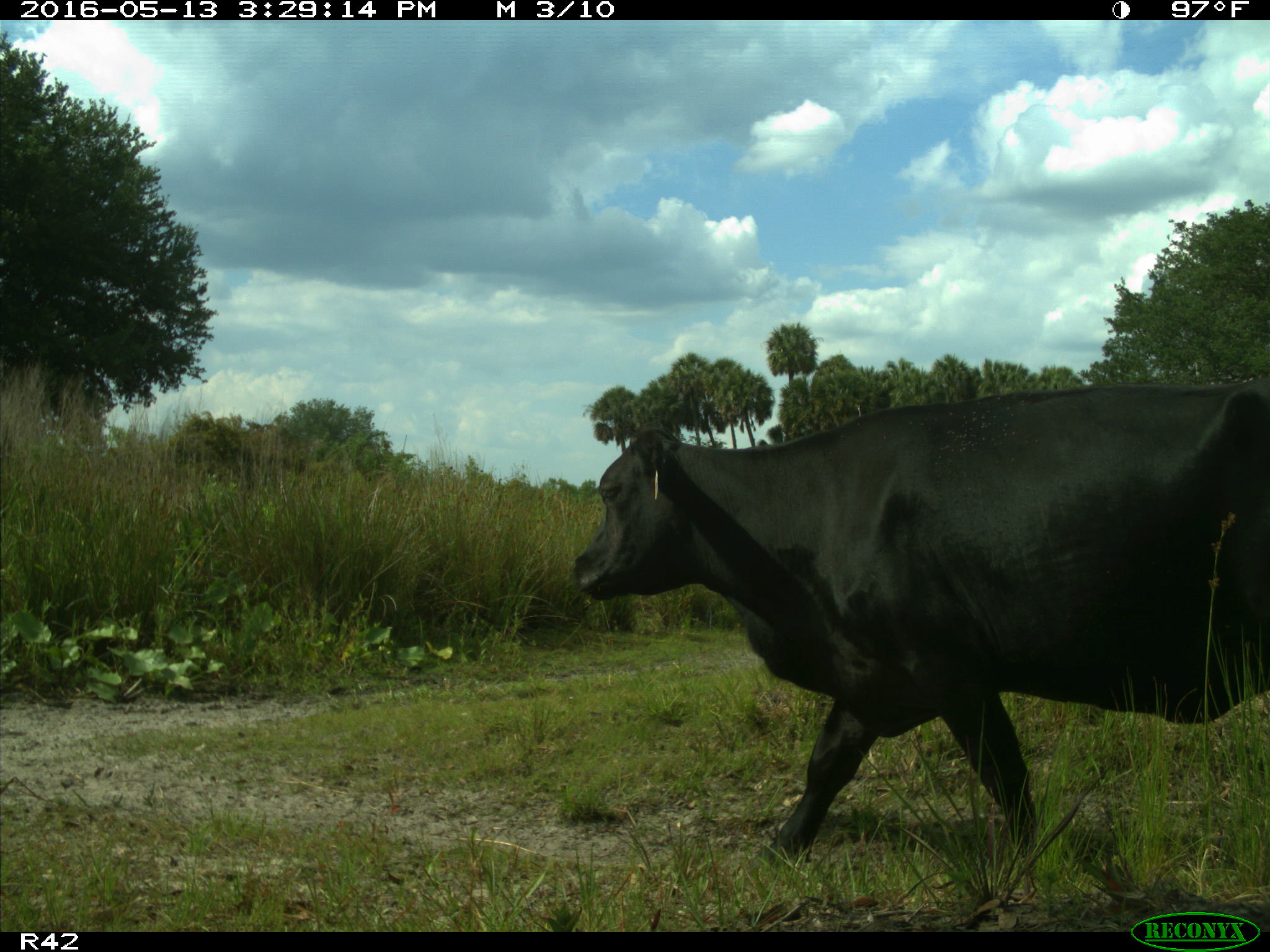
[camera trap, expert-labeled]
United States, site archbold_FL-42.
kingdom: Animalia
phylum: Chordata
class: Mammalia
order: Artiodactyla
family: Bovidae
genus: Bos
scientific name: Bos taurus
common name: domestic cow